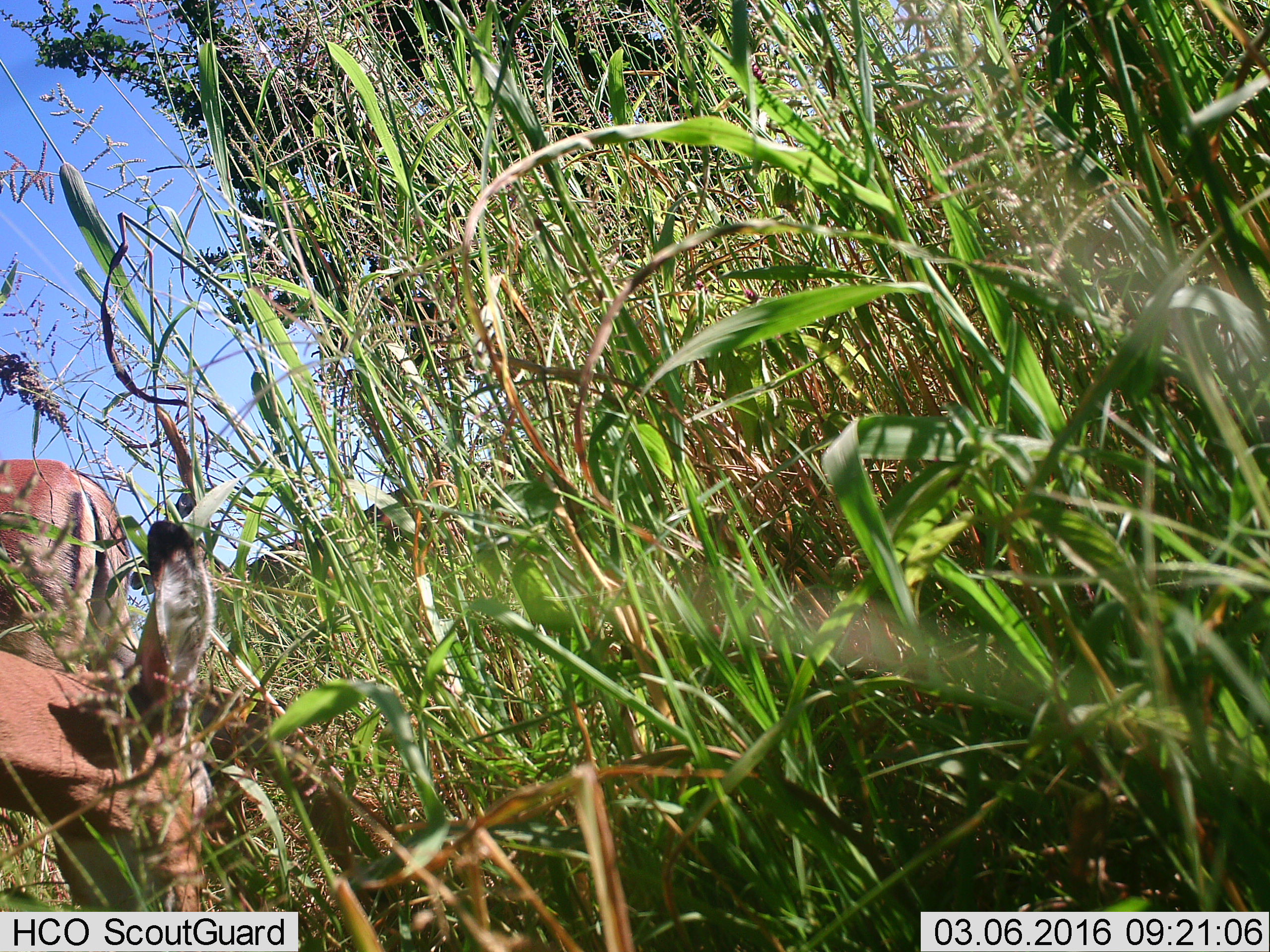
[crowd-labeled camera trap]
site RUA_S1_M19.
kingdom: Animalia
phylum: Chordata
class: Mammalia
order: Artiodactyla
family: Bovidae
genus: Aepyceros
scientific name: Aepyceros melampus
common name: impala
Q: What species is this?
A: Impala (Aepyceros melampus).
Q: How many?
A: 2.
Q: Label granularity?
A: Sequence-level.